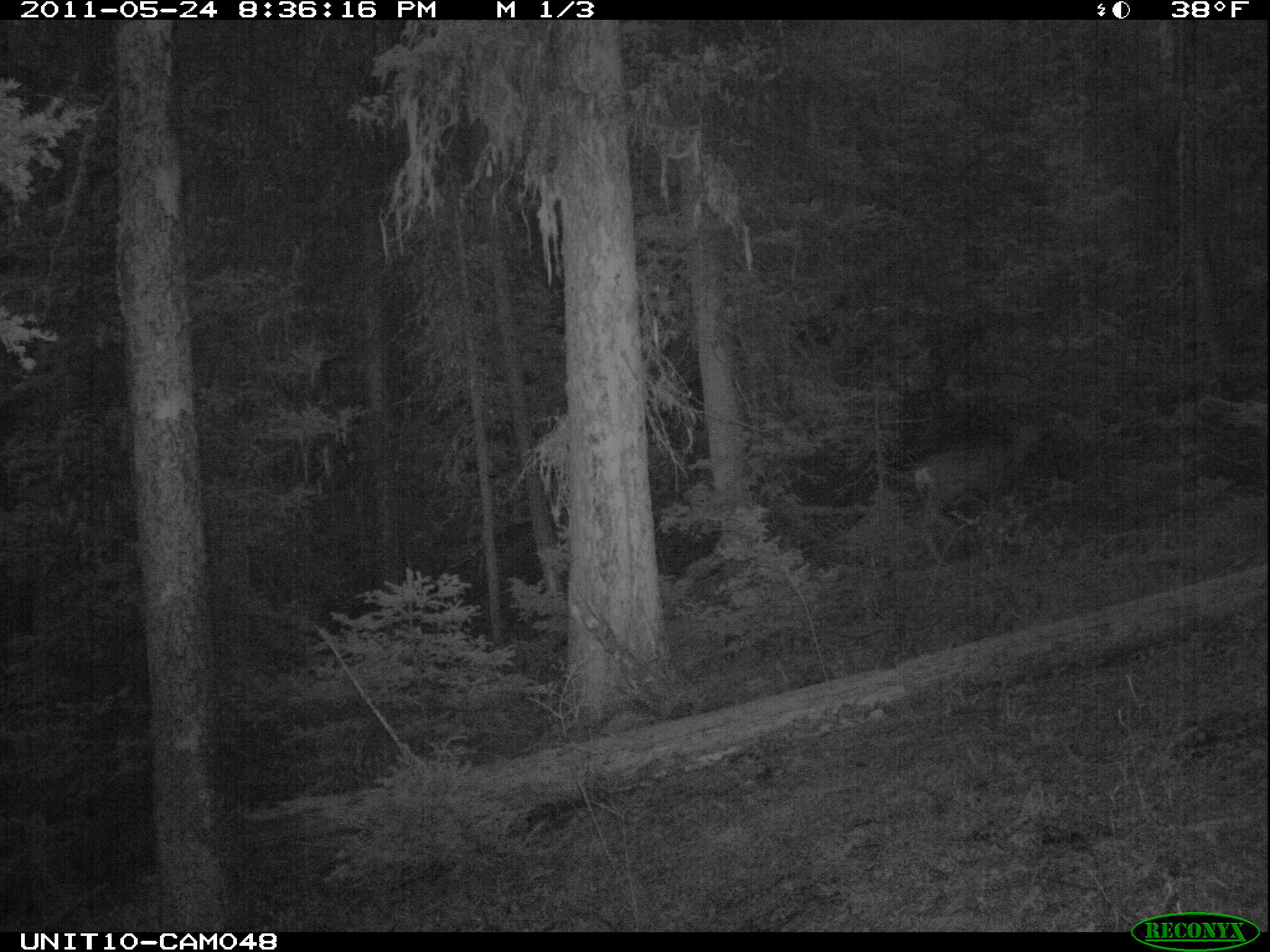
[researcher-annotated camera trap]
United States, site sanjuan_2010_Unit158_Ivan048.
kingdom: Animalia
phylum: Chordata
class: Mammalia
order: Artiodactyla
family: Cervidae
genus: Odocoileus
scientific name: Odocoileus hemionus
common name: mule deer